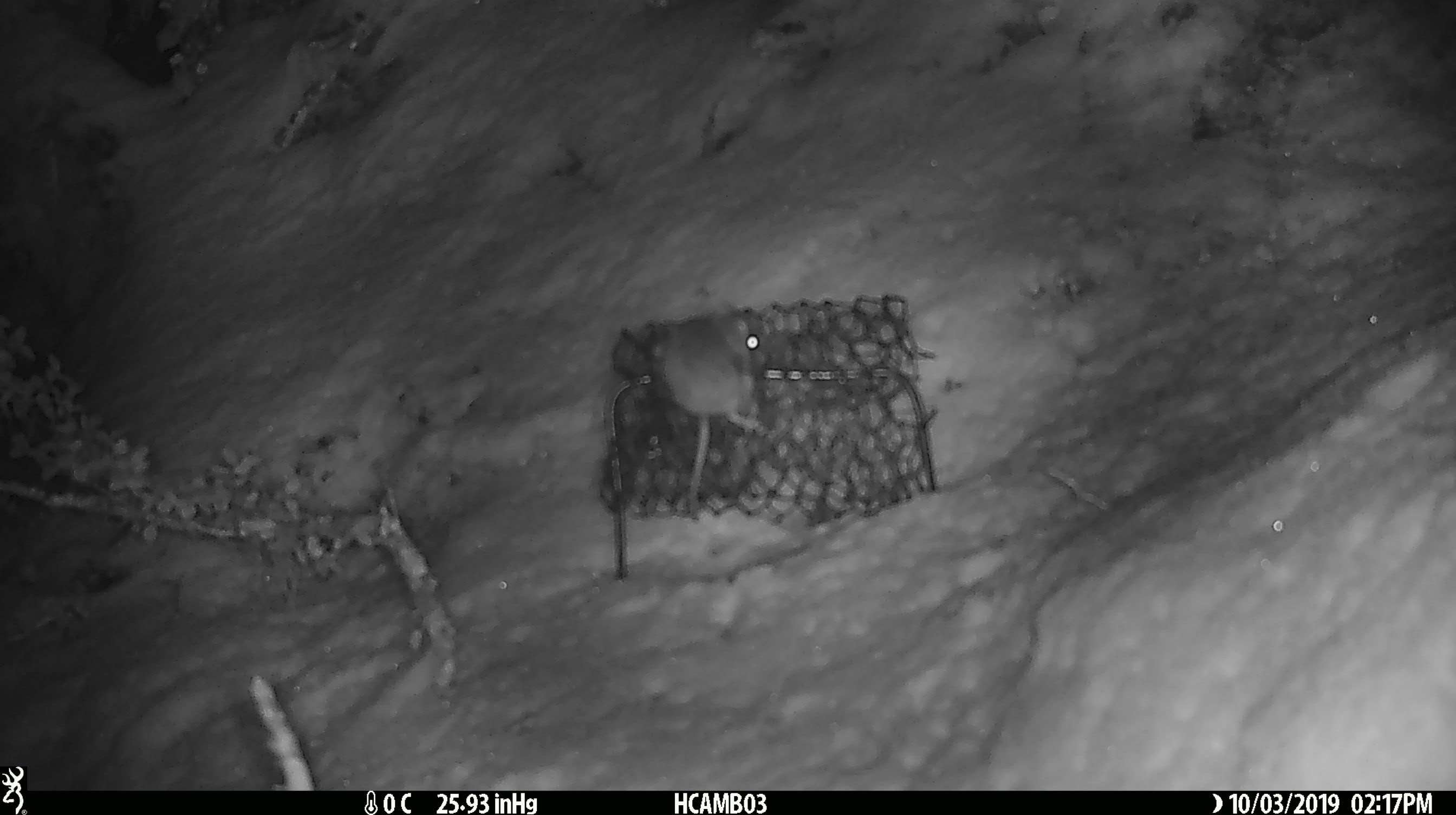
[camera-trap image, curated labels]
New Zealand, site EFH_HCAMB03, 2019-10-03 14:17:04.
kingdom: Animalia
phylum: Chordata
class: Mammalia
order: Rodentia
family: Muridae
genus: Mus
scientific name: Mus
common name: mouse